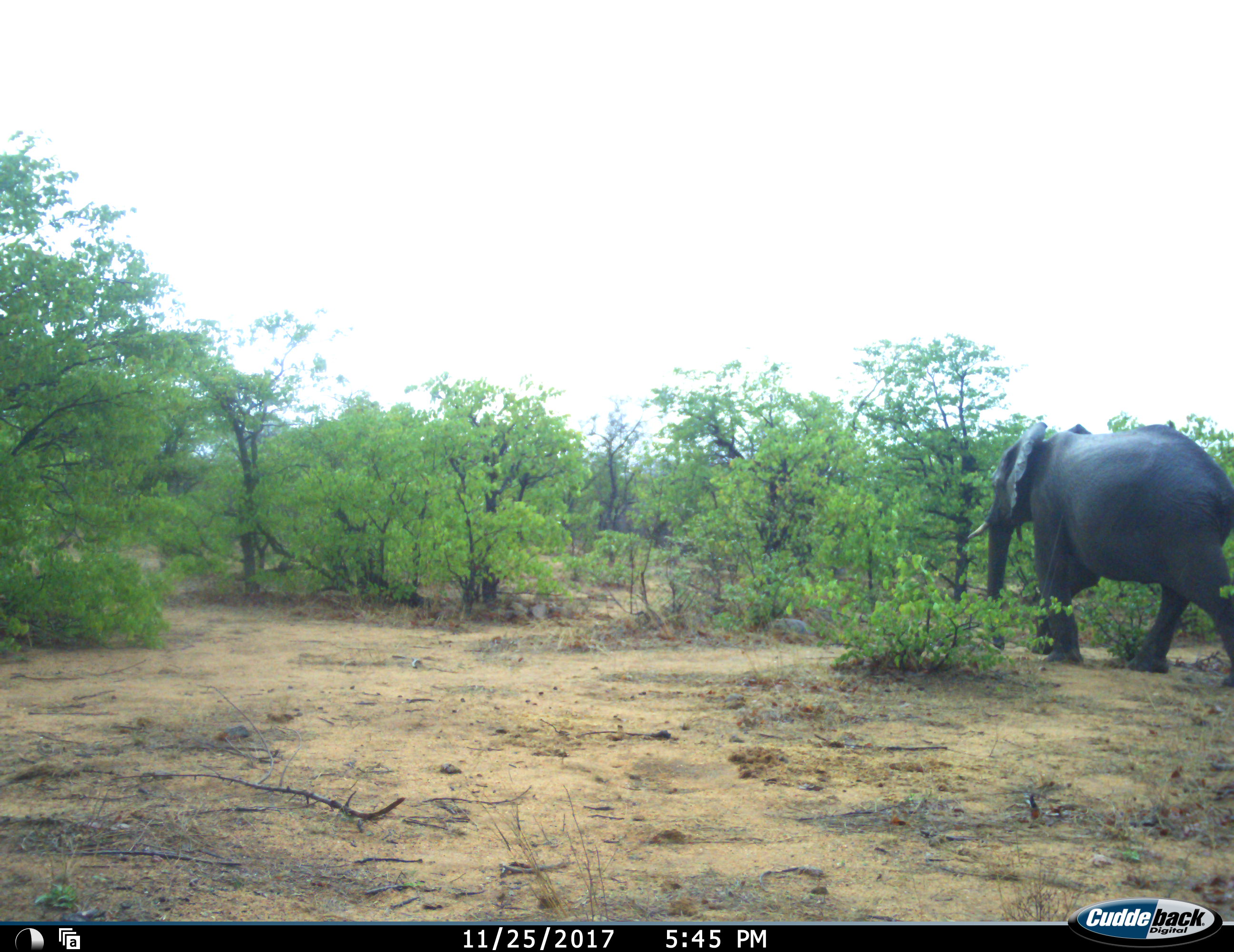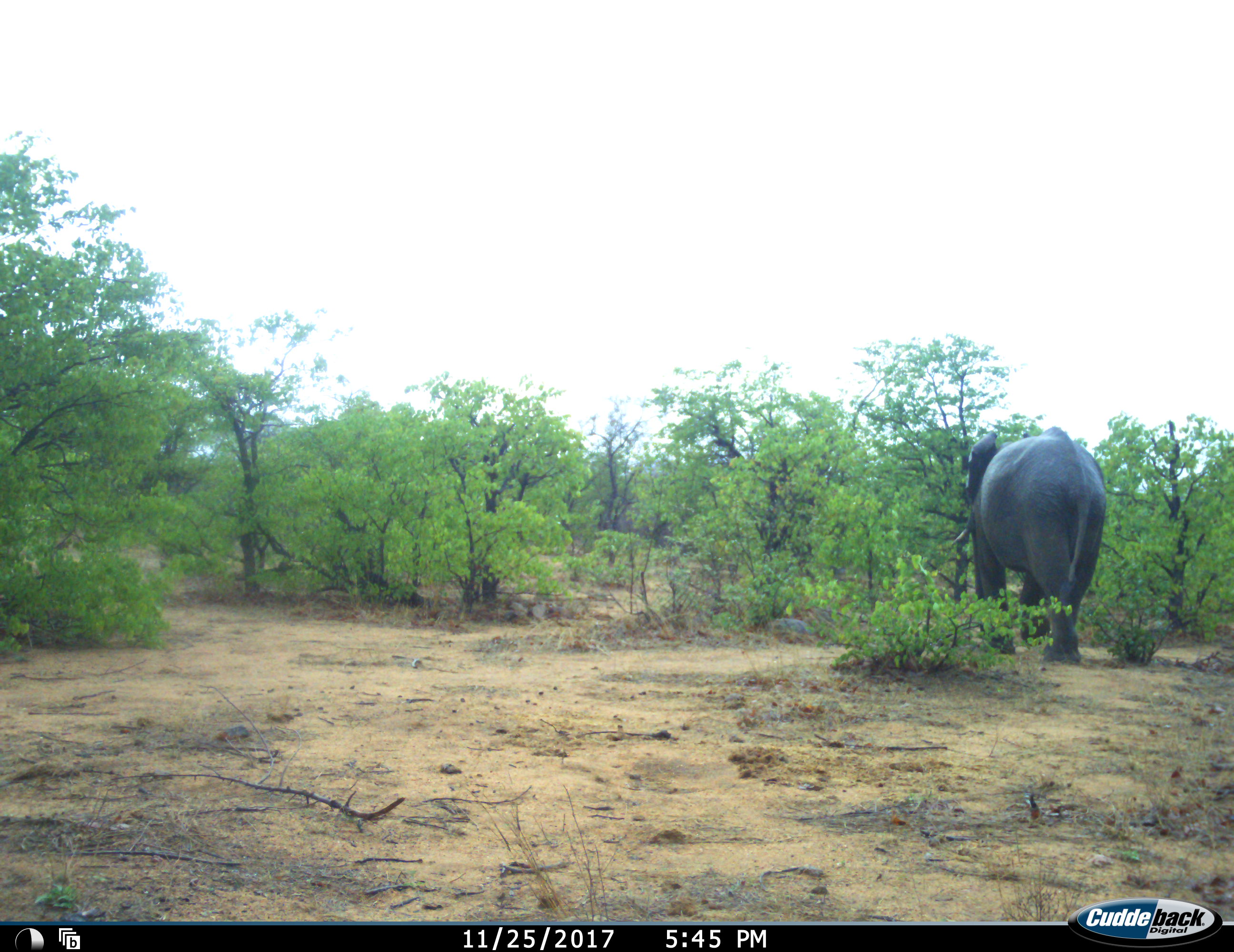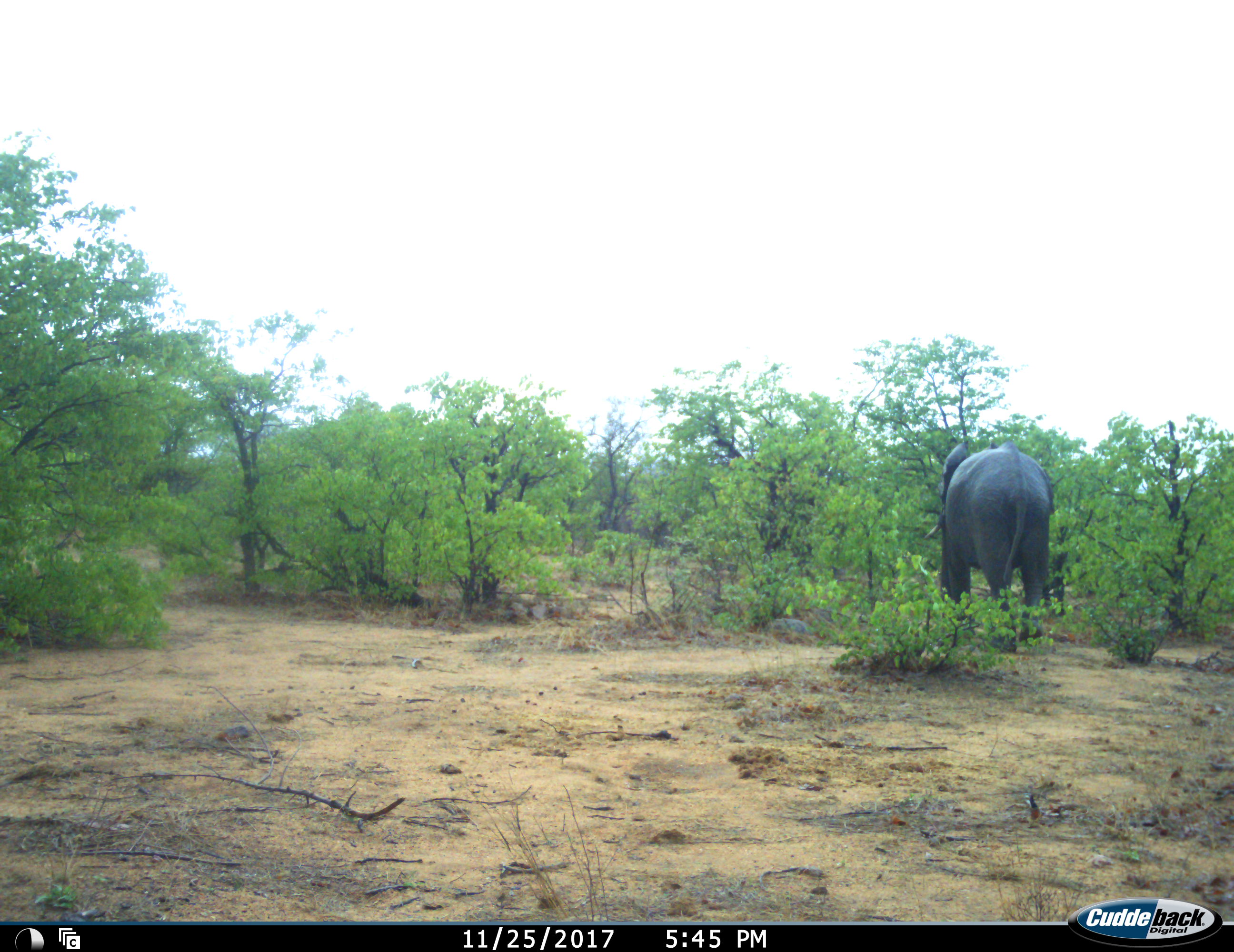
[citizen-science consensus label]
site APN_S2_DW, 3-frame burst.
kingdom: Animalia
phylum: Chordata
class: Mammalia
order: Proboscidea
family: Elephantidae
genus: Loxodonta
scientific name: Loxodonta africana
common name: african bush elephant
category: elephant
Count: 1.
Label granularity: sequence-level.